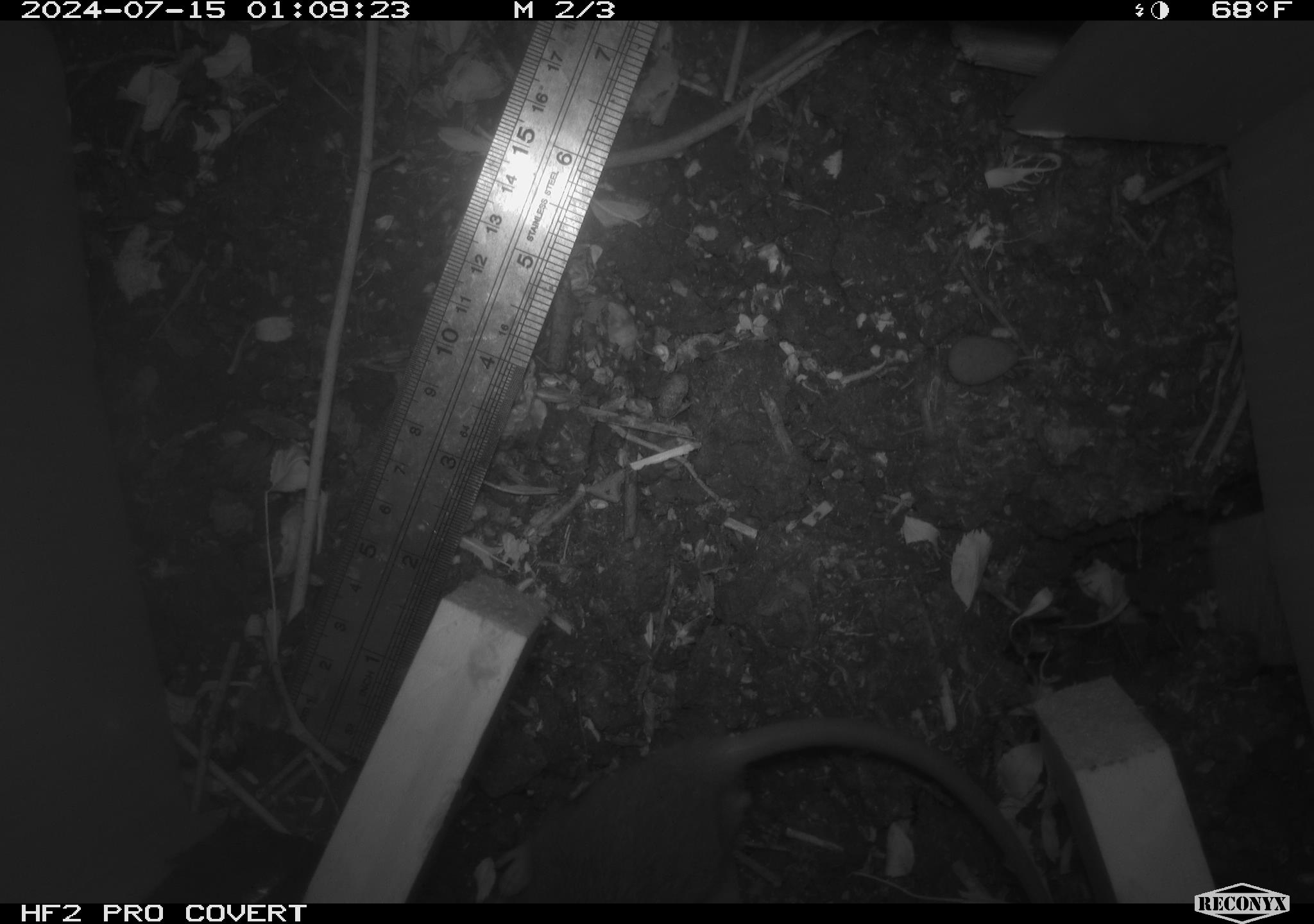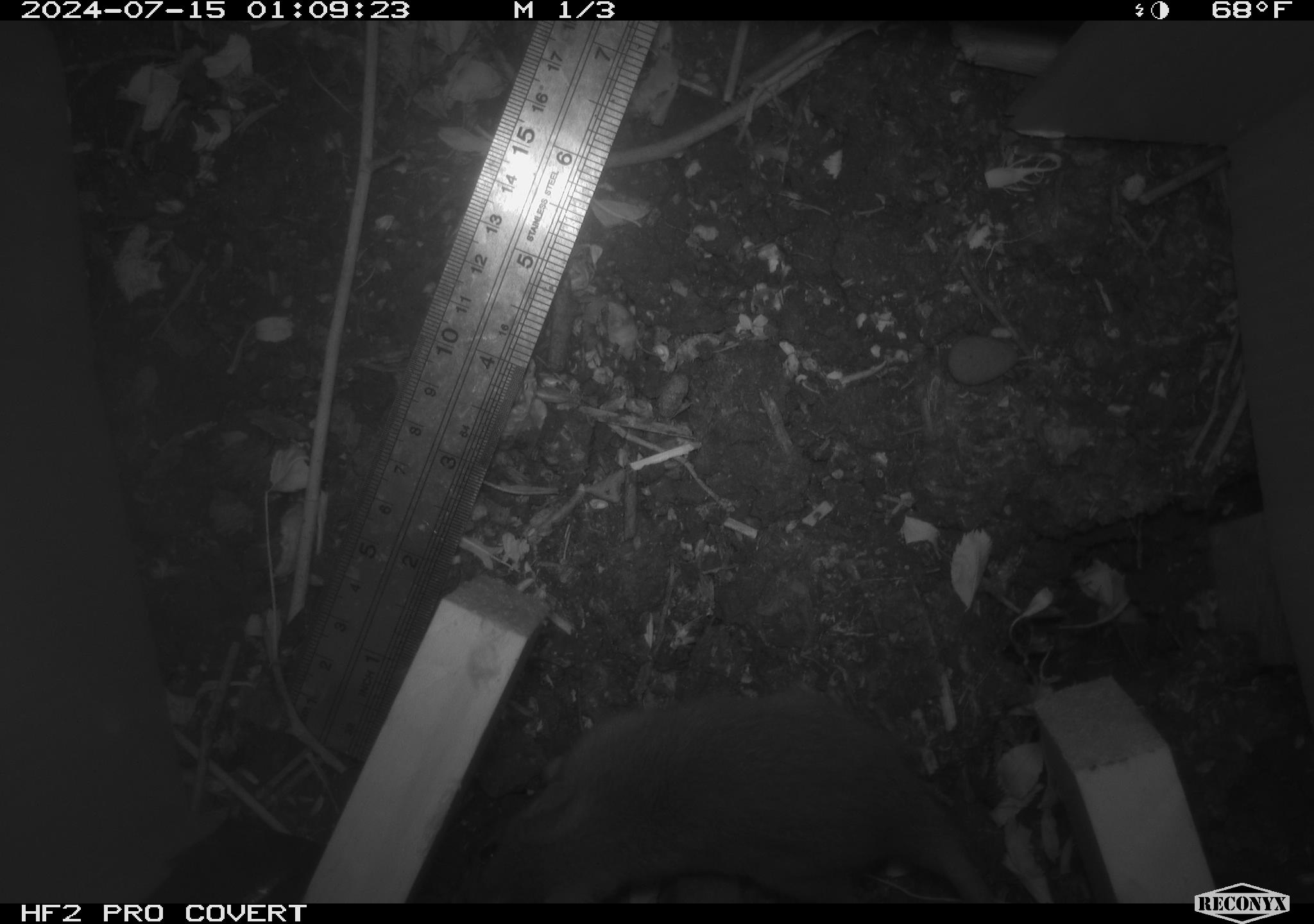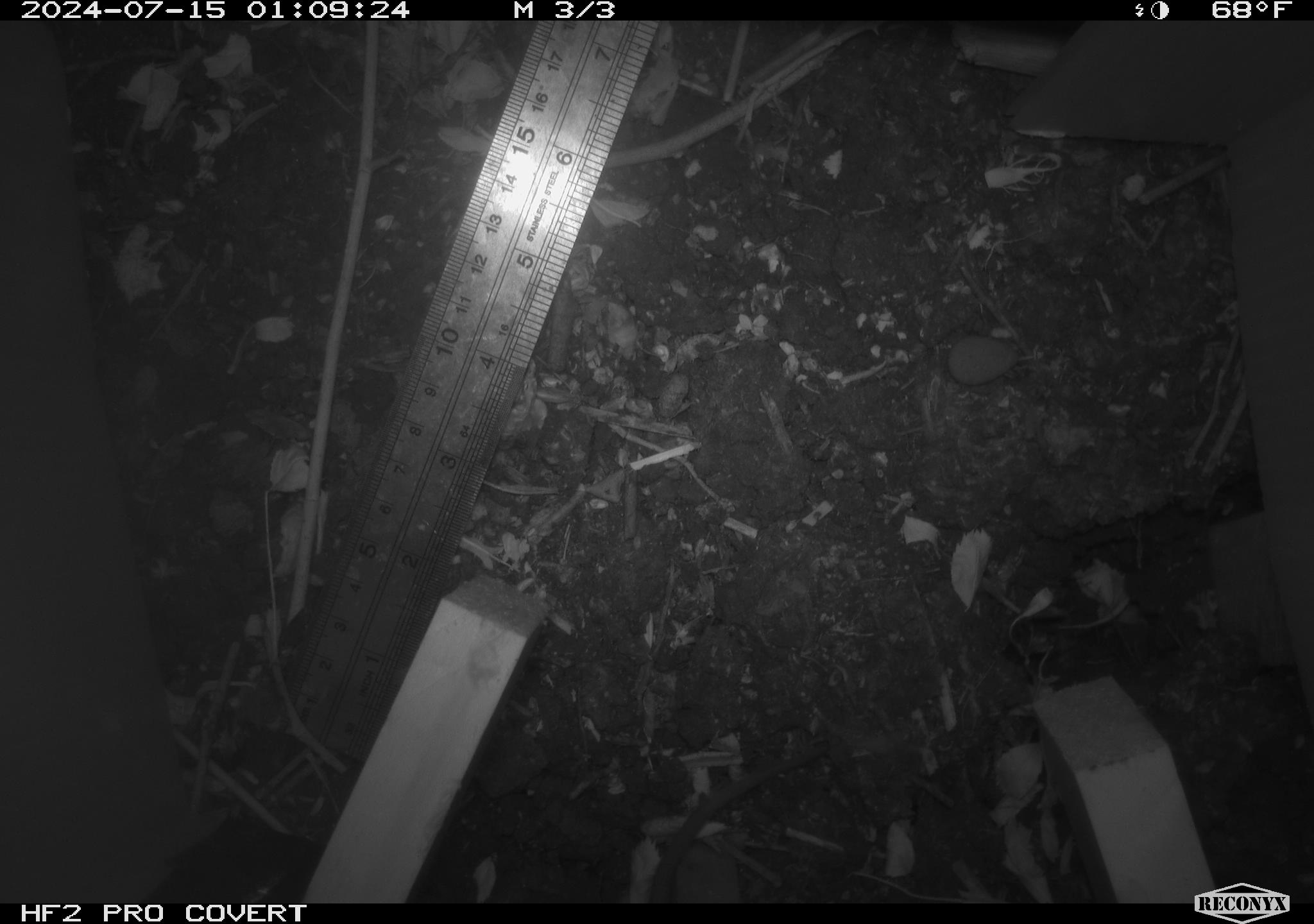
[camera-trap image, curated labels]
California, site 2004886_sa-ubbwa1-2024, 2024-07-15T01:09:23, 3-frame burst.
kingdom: Animalia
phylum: Chordata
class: Mammalia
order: Rodentia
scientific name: Rodentia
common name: mouse species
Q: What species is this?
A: Mouse species (Rodentia).